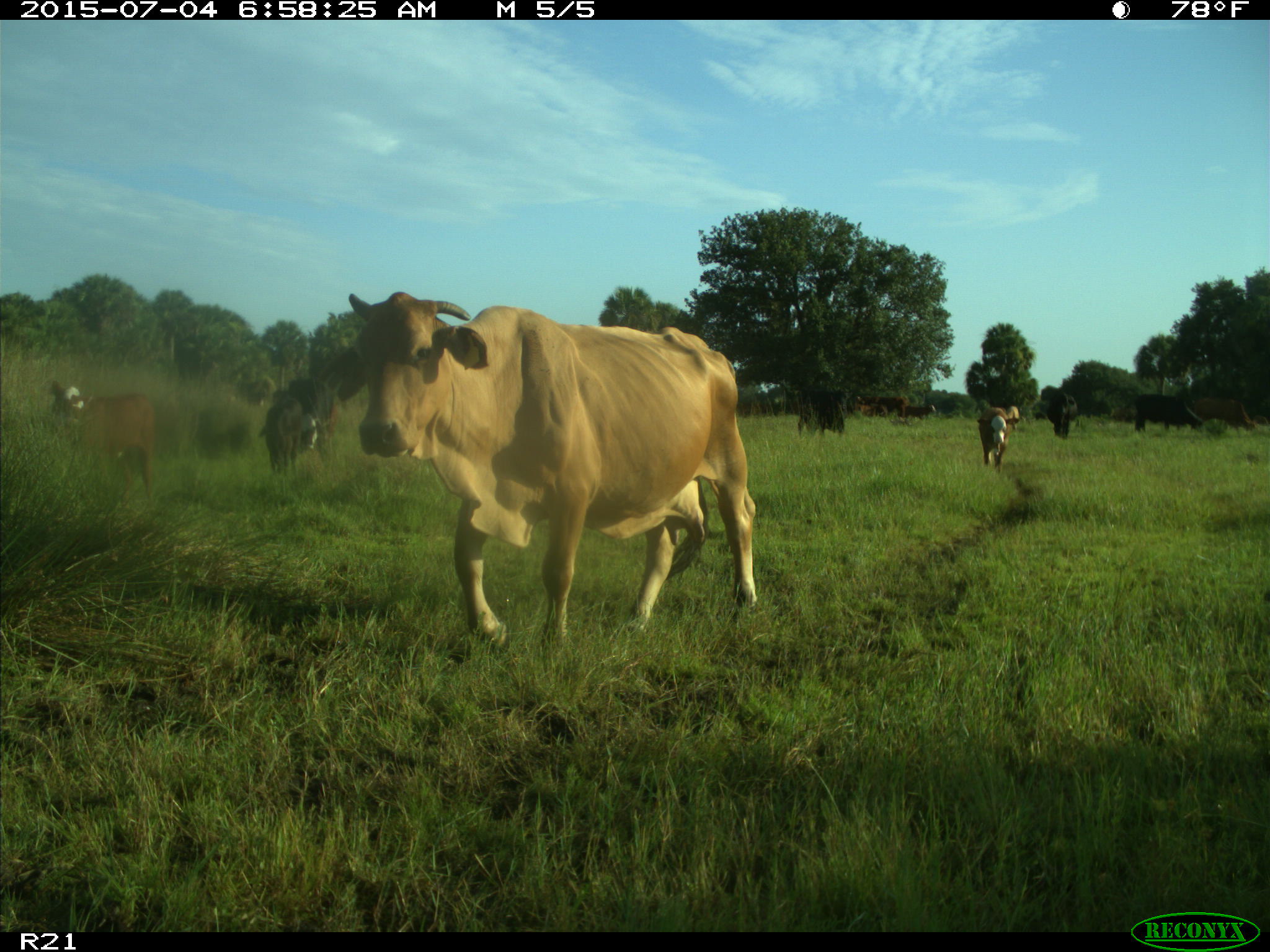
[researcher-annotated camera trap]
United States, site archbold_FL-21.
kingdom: Animalia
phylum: Chordata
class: Mammalia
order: Artiodactyla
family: Bovidae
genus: Bos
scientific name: Bos taurus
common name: domestic cow